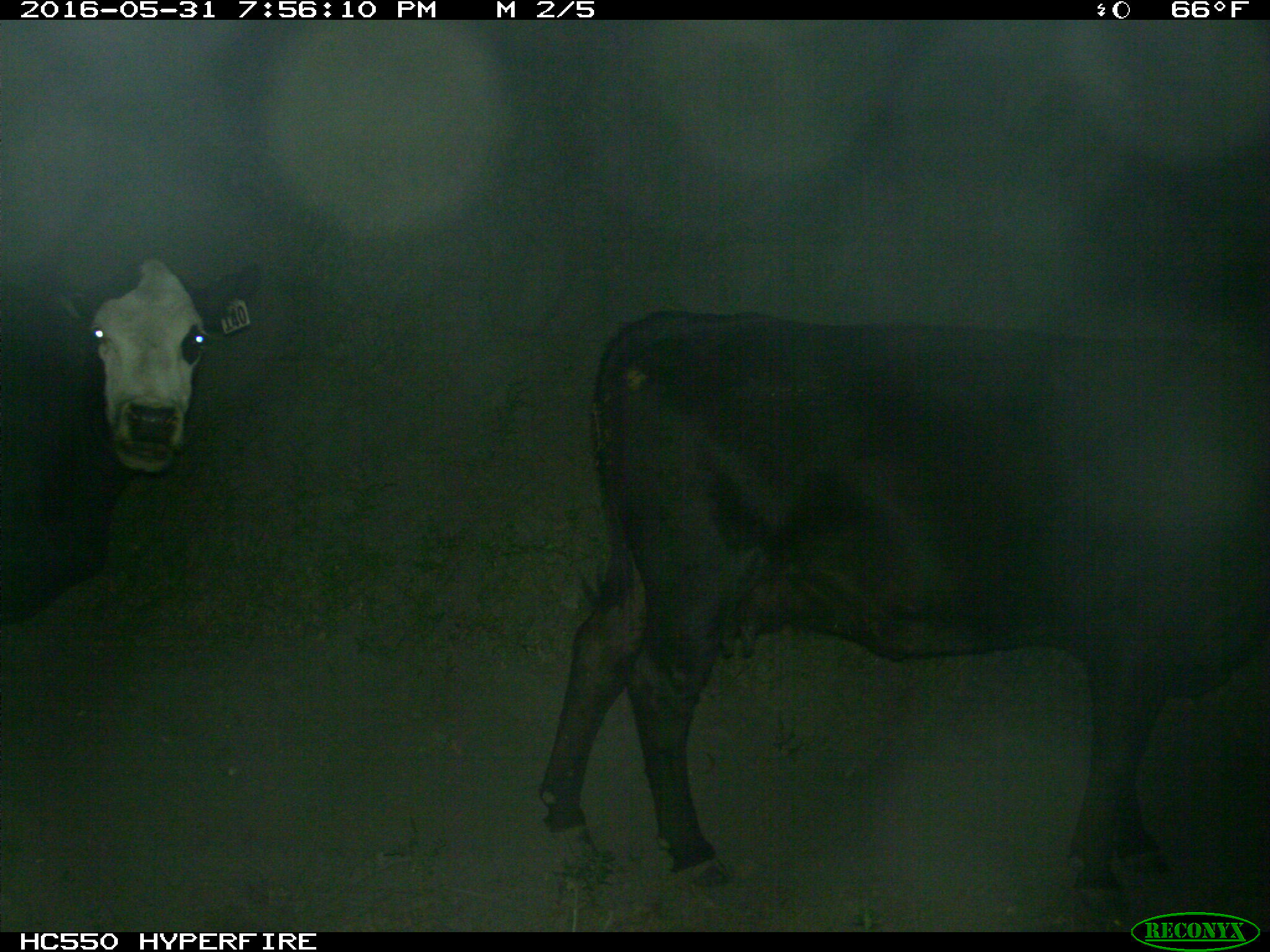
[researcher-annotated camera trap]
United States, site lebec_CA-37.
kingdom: Animalia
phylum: Chordata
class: Mammalia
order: Artiodactyla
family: Bovidae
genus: Bos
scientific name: Bos taurus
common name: domestic cow